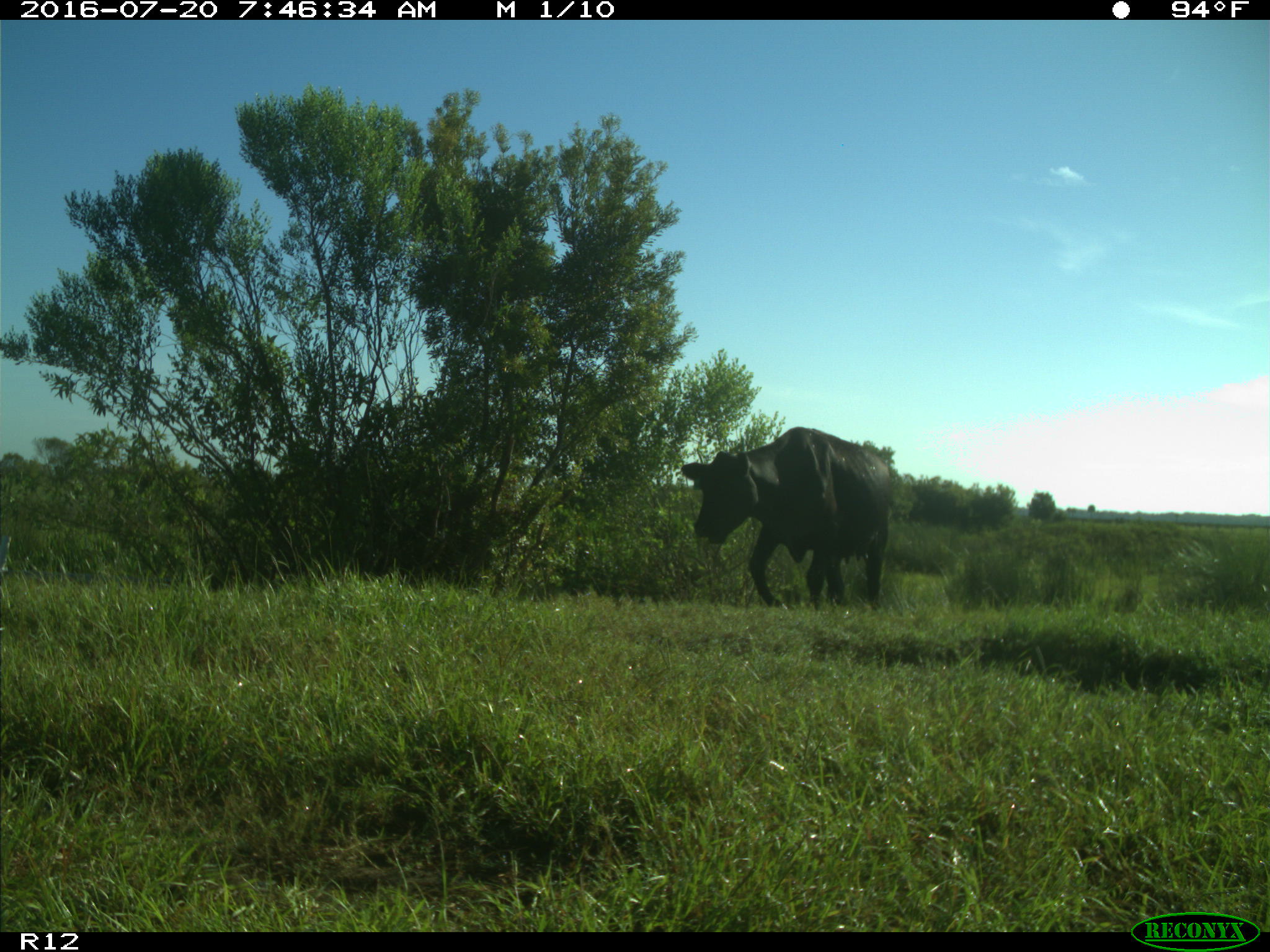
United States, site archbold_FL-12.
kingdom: Animalia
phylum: Chordata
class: Mammalia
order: Artiodactyla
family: Bovidae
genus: Bos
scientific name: Bos taurus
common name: domestic cow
Bos taurus (domestic cow).